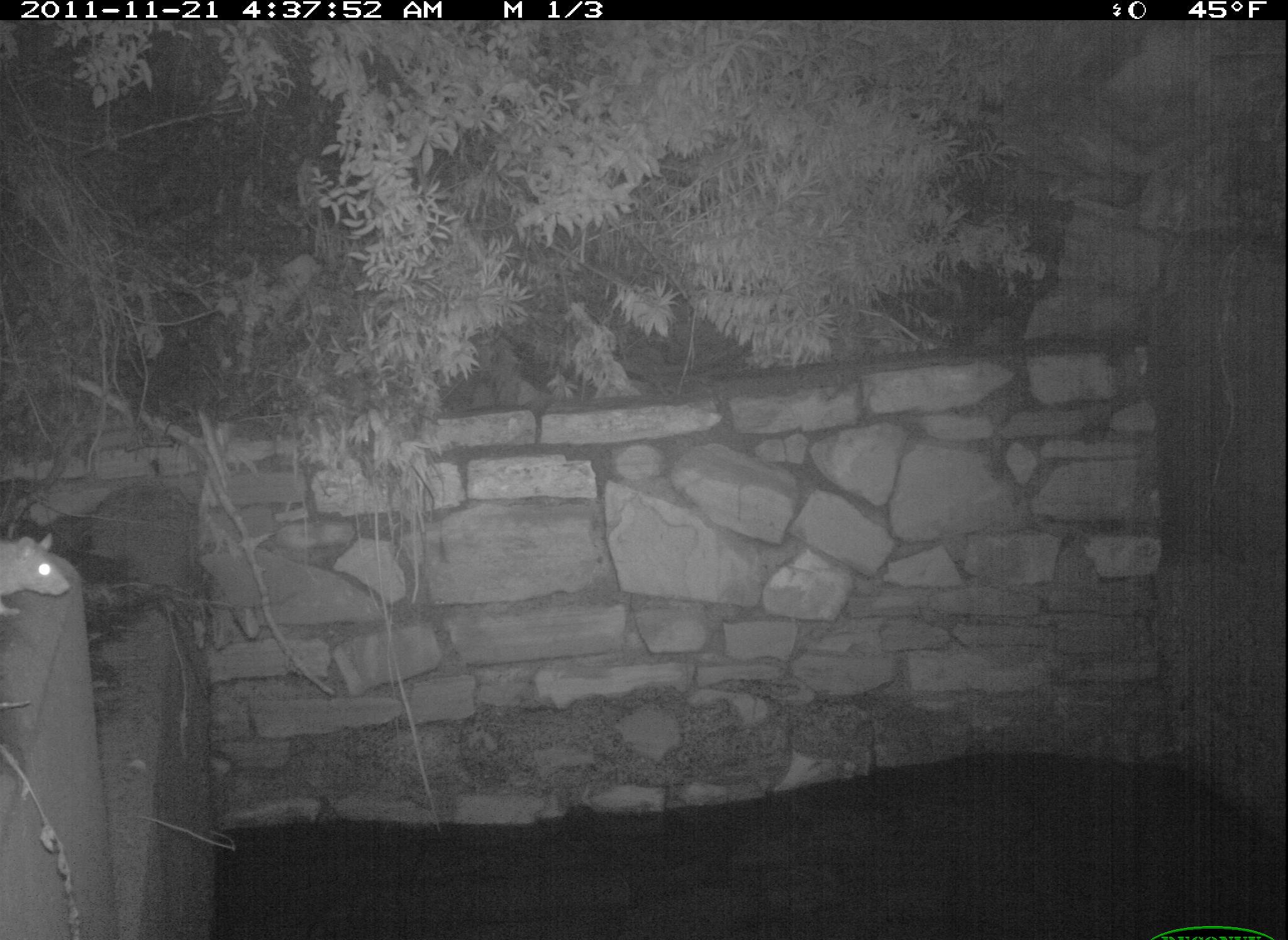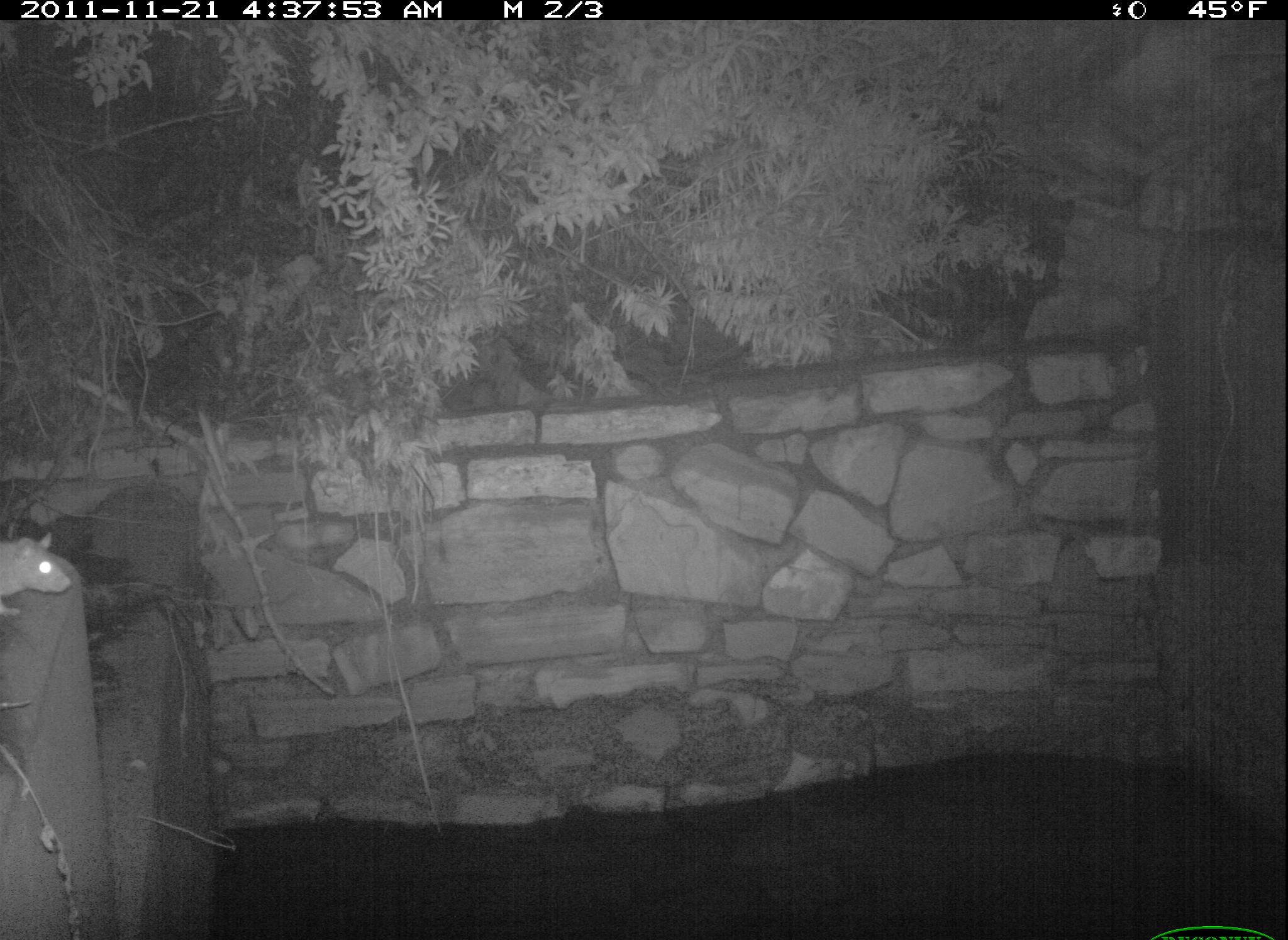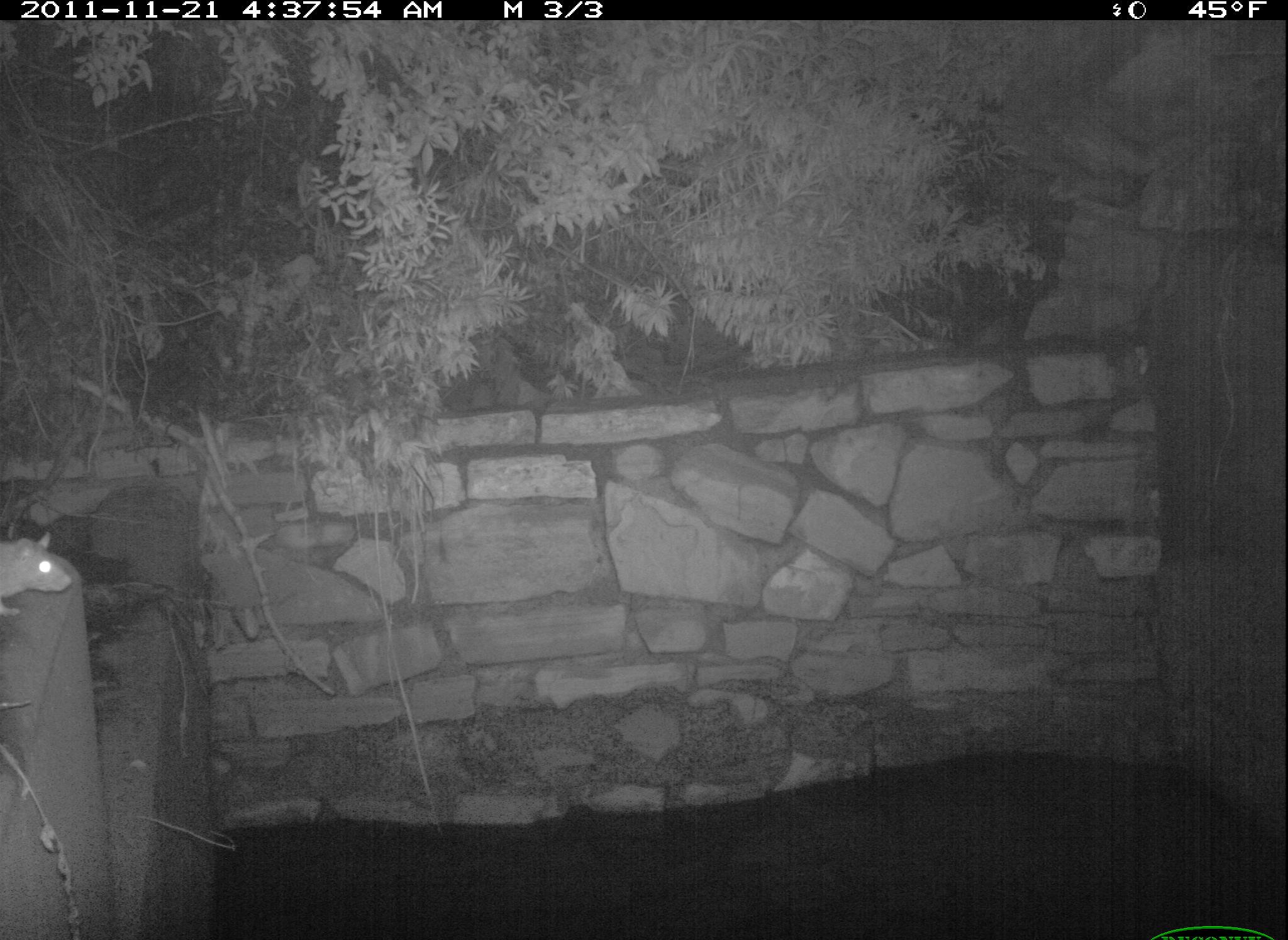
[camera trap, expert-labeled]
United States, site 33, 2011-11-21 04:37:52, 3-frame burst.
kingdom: Animalia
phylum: Chordata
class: Mammalia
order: Rodentia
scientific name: Rodentia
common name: rodent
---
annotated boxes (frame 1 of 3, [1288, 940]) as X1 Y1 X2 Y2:
rodent: 2 512 91 643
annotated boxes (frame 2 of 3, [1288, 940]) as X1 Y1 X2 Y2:
rodent: 0 518 81 630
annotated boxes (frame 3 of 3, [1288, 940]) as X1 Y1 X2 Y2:
rodent: 2 507 89 638